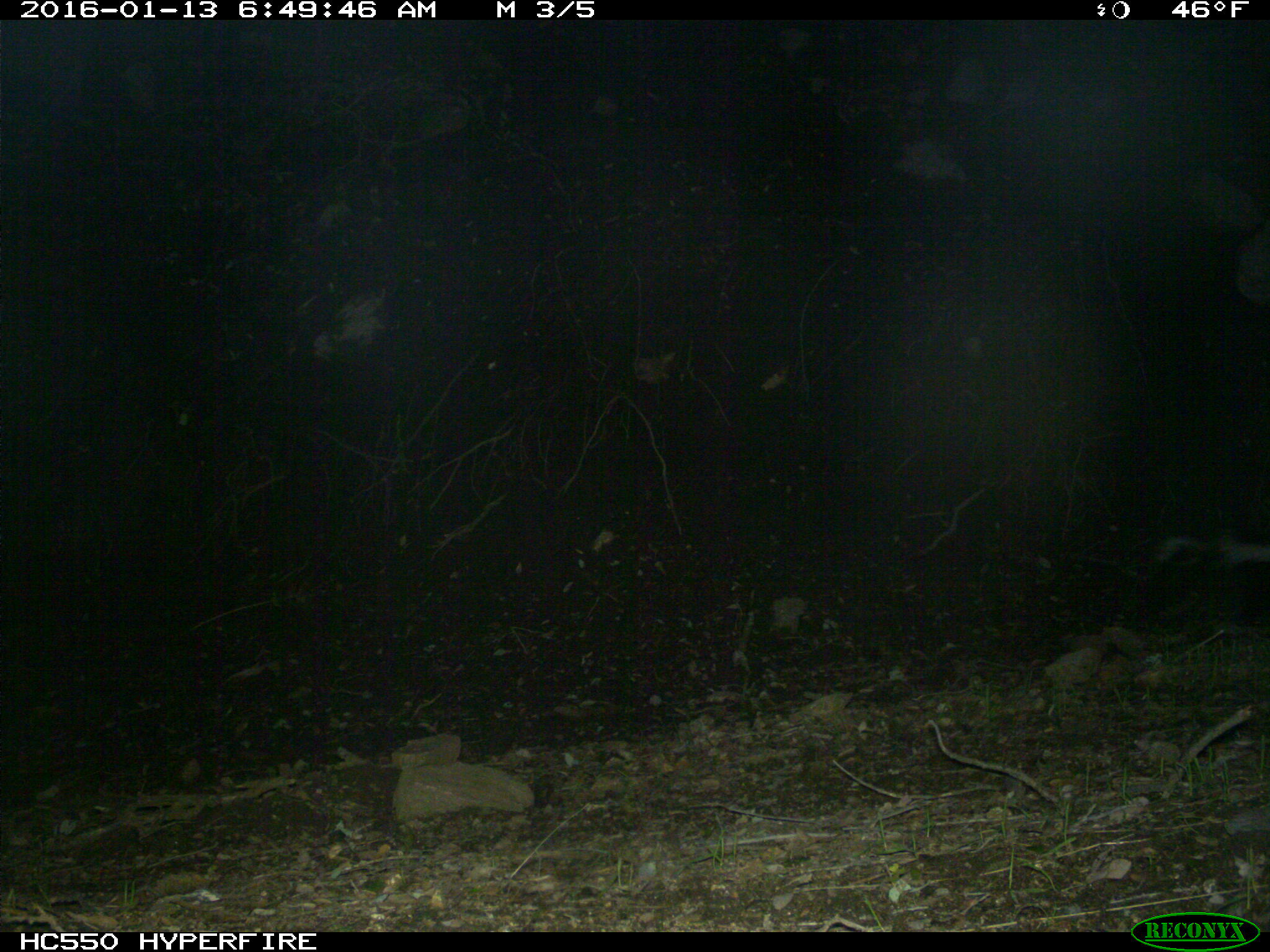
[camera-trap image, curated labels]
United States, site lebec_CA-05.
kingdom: Animalia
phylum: Chordata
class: Mammalia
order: Carnivora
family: Mephitidae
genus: Mephitis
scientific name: Mephitis mephitis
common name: striped skunk